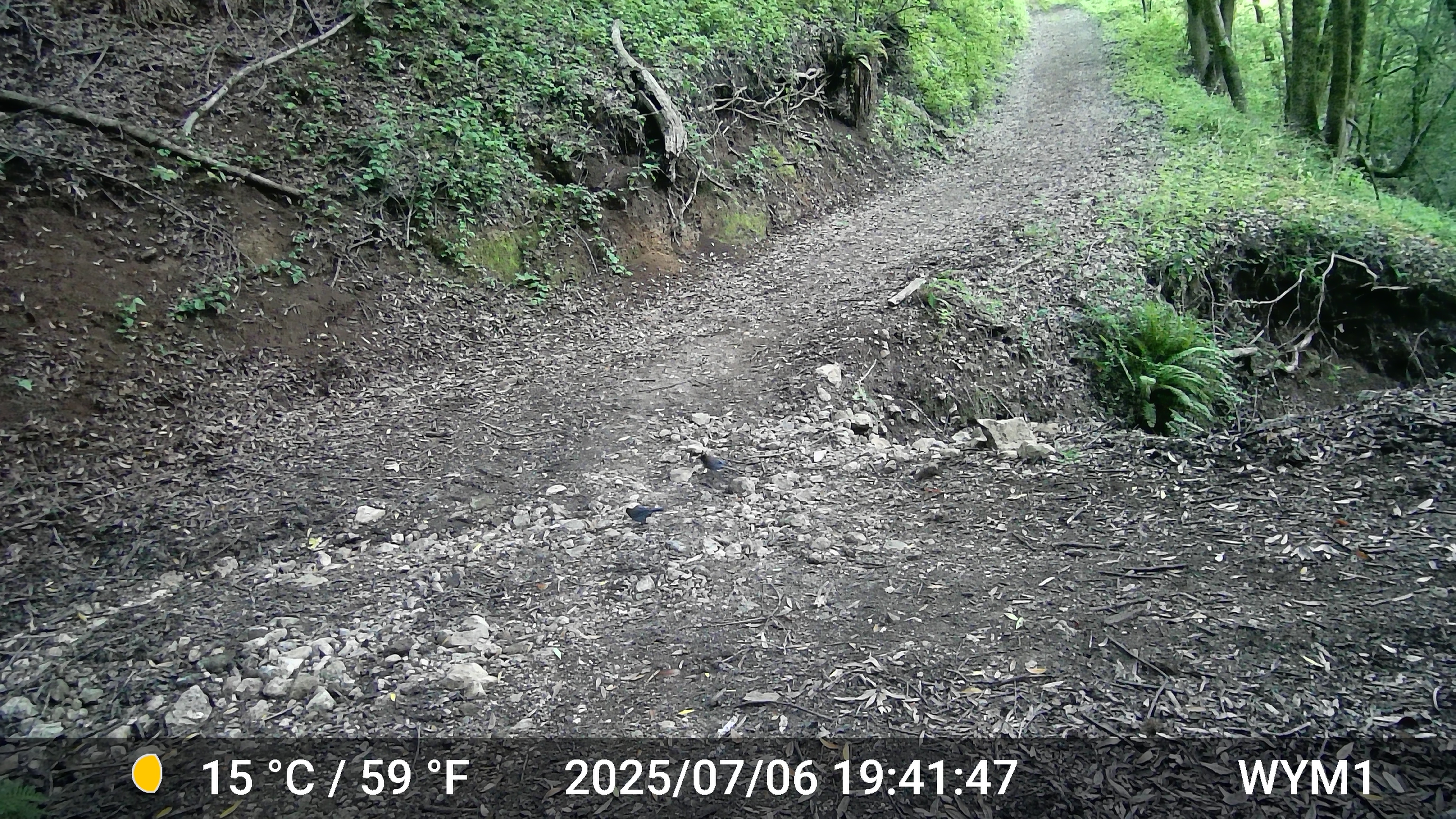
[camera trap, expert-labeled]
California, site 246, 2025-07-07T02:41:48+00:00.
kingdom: Animalia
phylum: Chordata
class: Aves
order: Passeriformes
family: Corvidae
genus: Cyanocitta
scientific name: Cyanocitta stelleri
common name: steller's jay